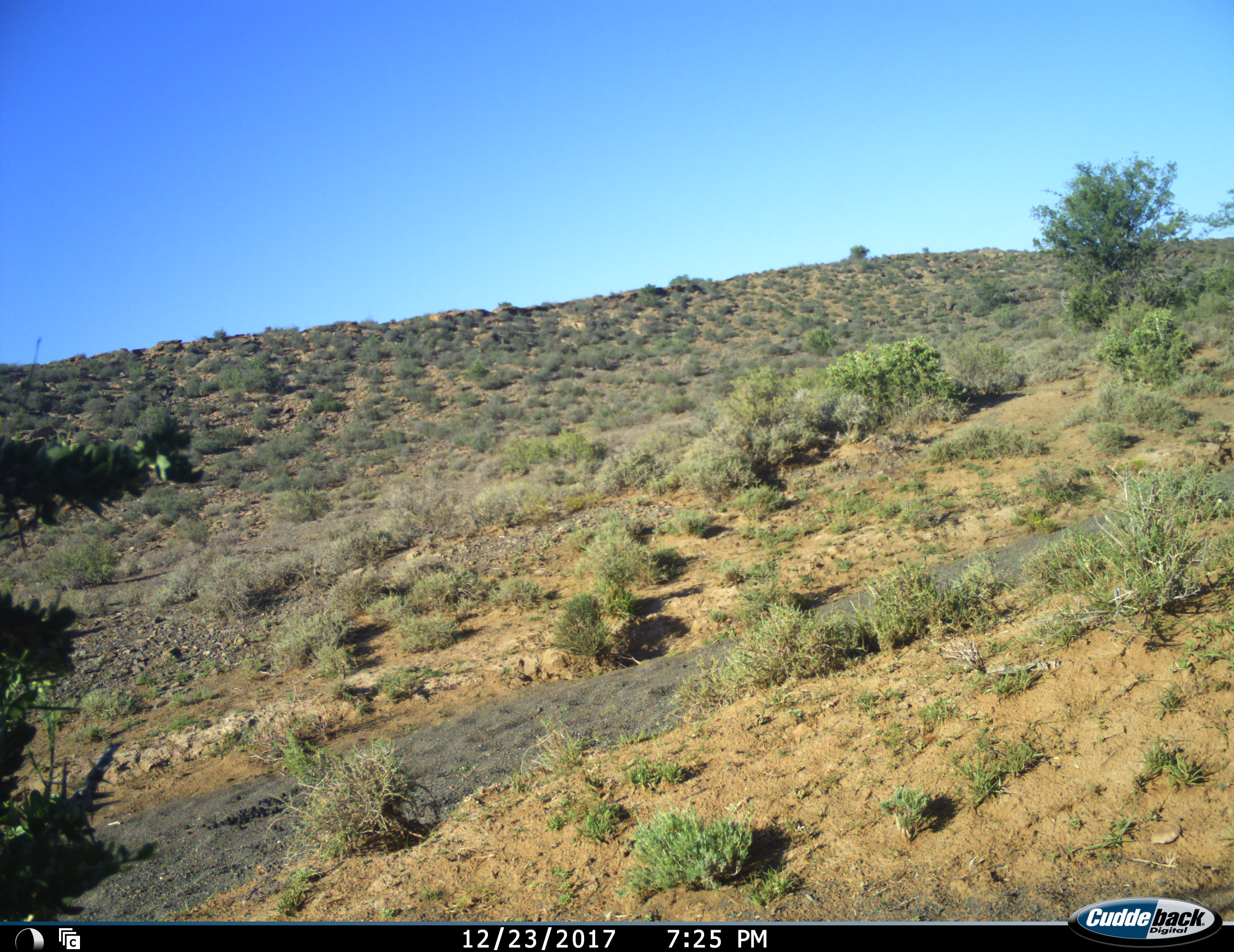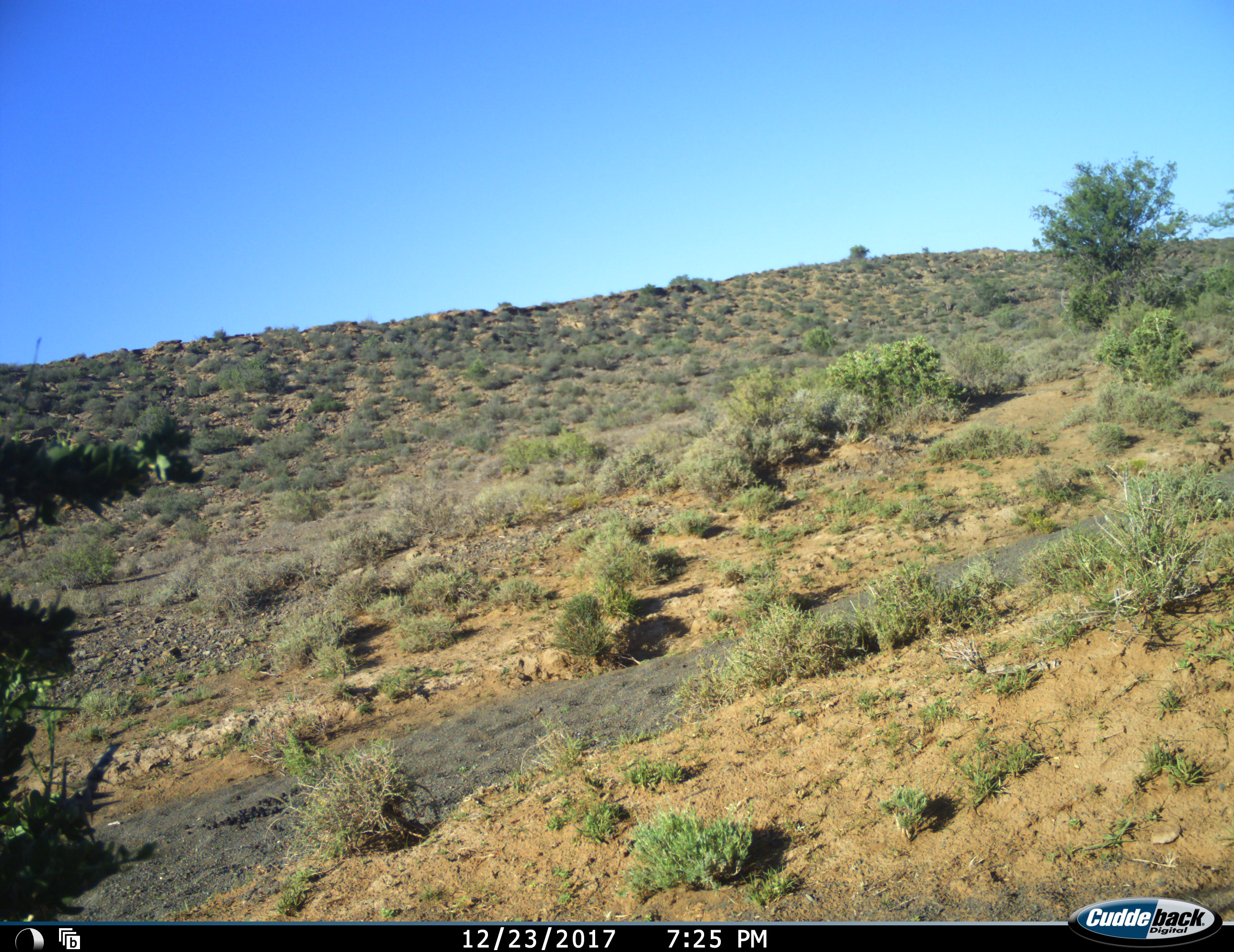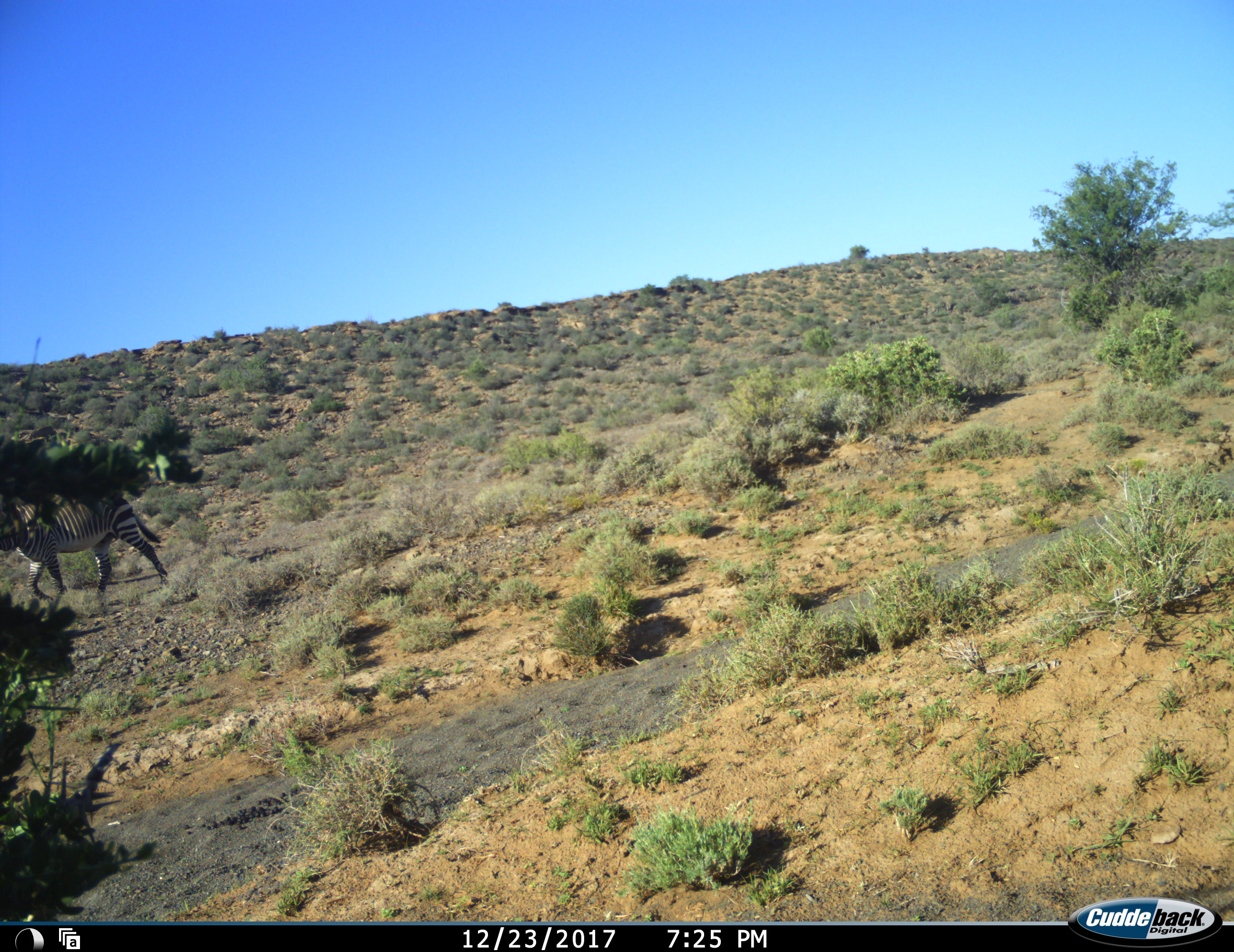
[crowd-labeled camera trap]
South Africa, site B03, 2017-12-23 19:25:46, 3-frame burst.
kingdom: Animalia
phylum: Chordata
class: Mammalia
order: Perissodactyla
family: Equidae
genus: Equus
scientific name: Equus zebra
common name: mountain zebra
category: zebramountain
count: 1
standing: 14%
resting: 0%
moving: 100%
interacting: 0%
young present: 0%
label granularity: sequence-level